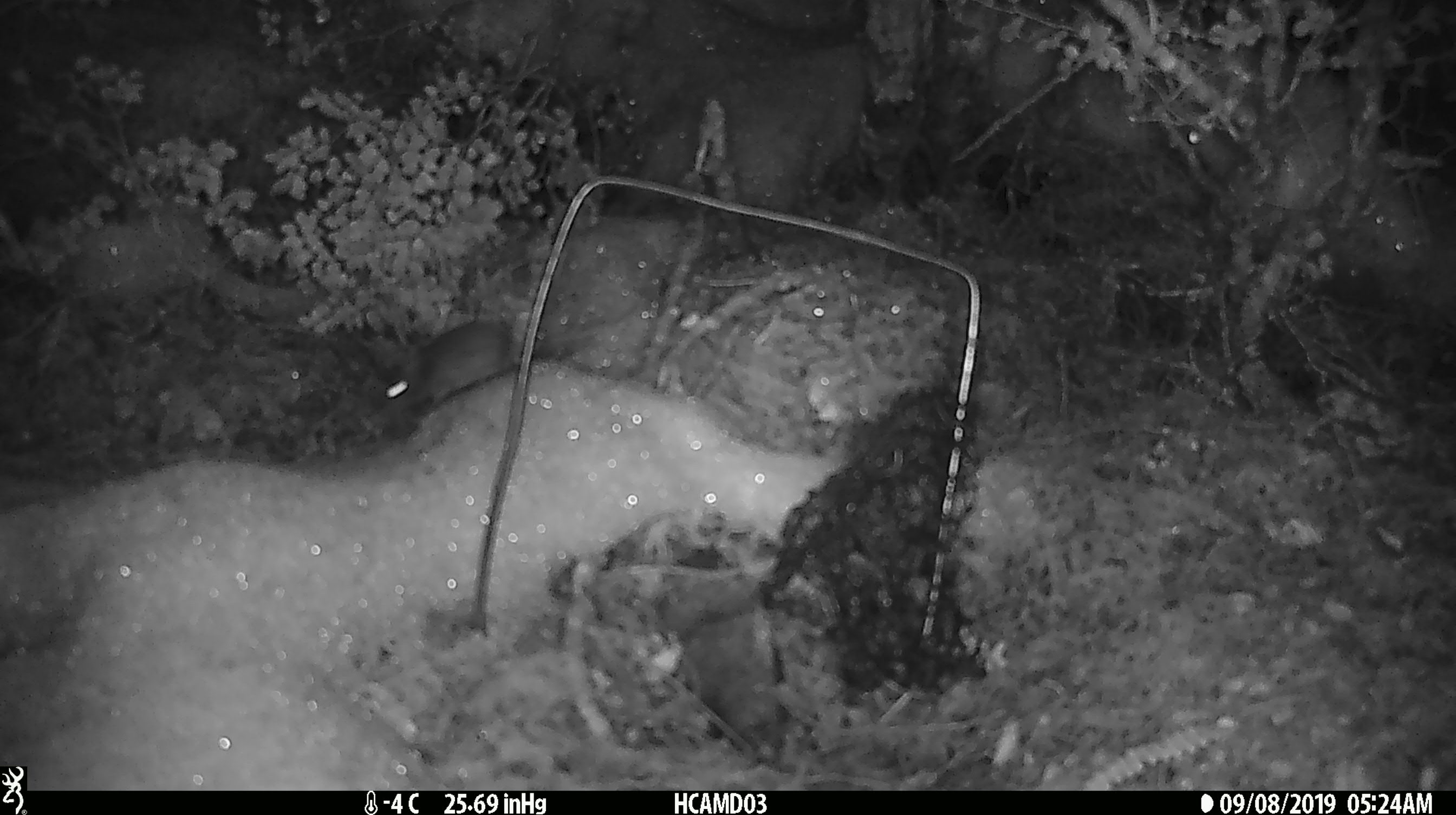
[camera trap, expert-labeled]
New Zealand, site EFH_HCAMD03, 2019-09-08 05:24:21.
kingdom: Animalia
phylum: Chordata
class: Mammalia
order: Rodentia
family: Muridae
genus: Mus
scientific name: Mus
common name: mouse